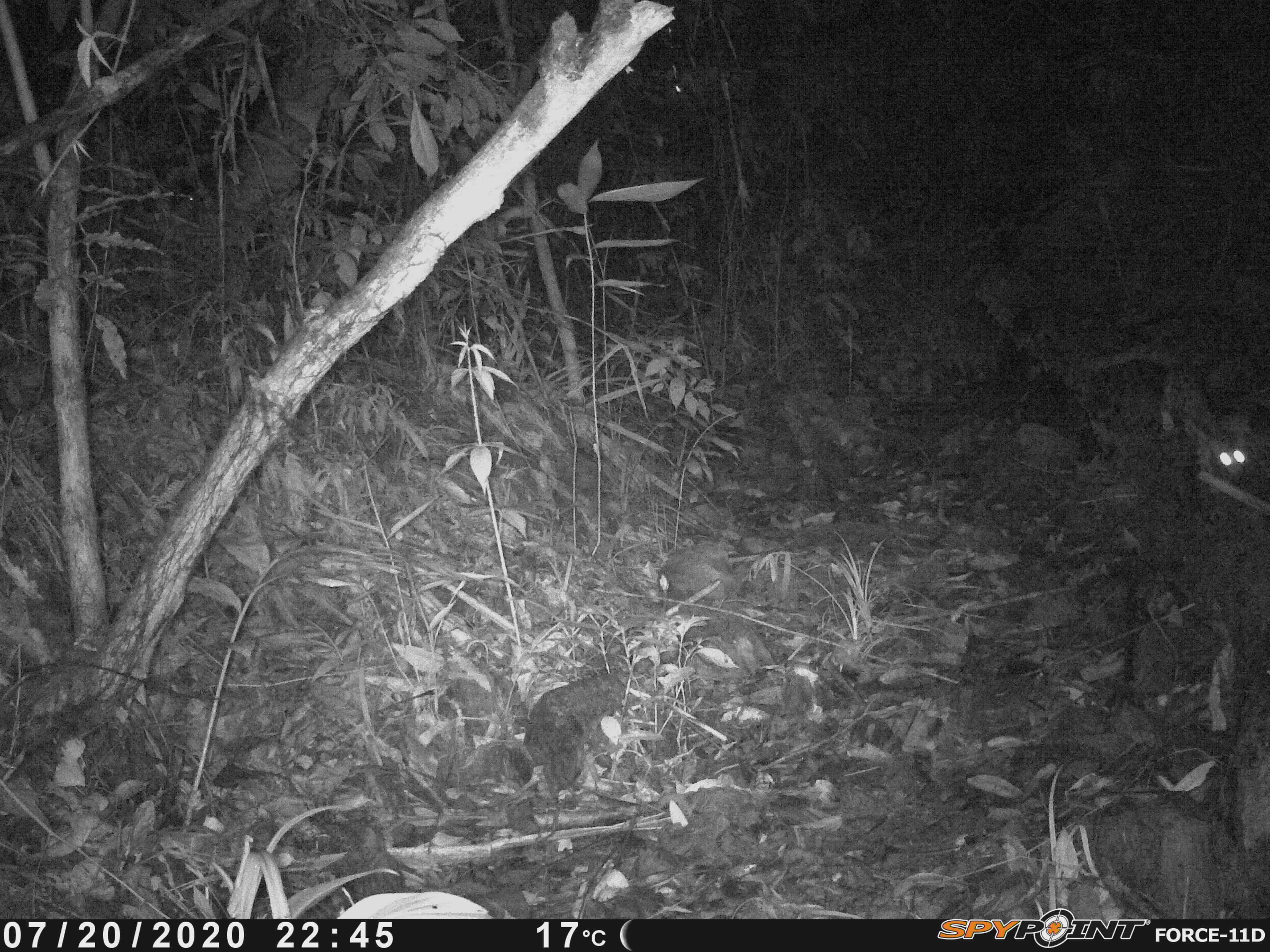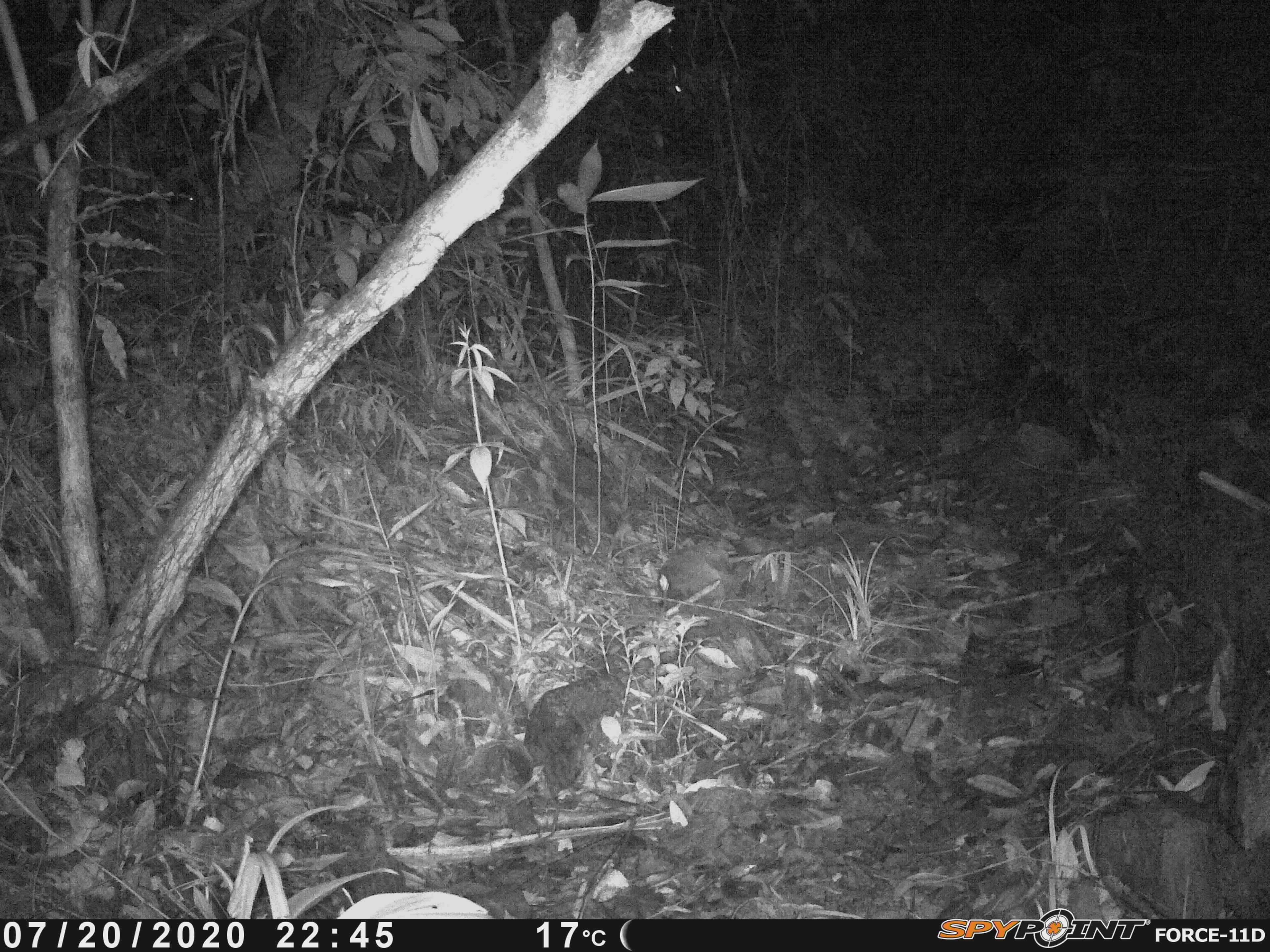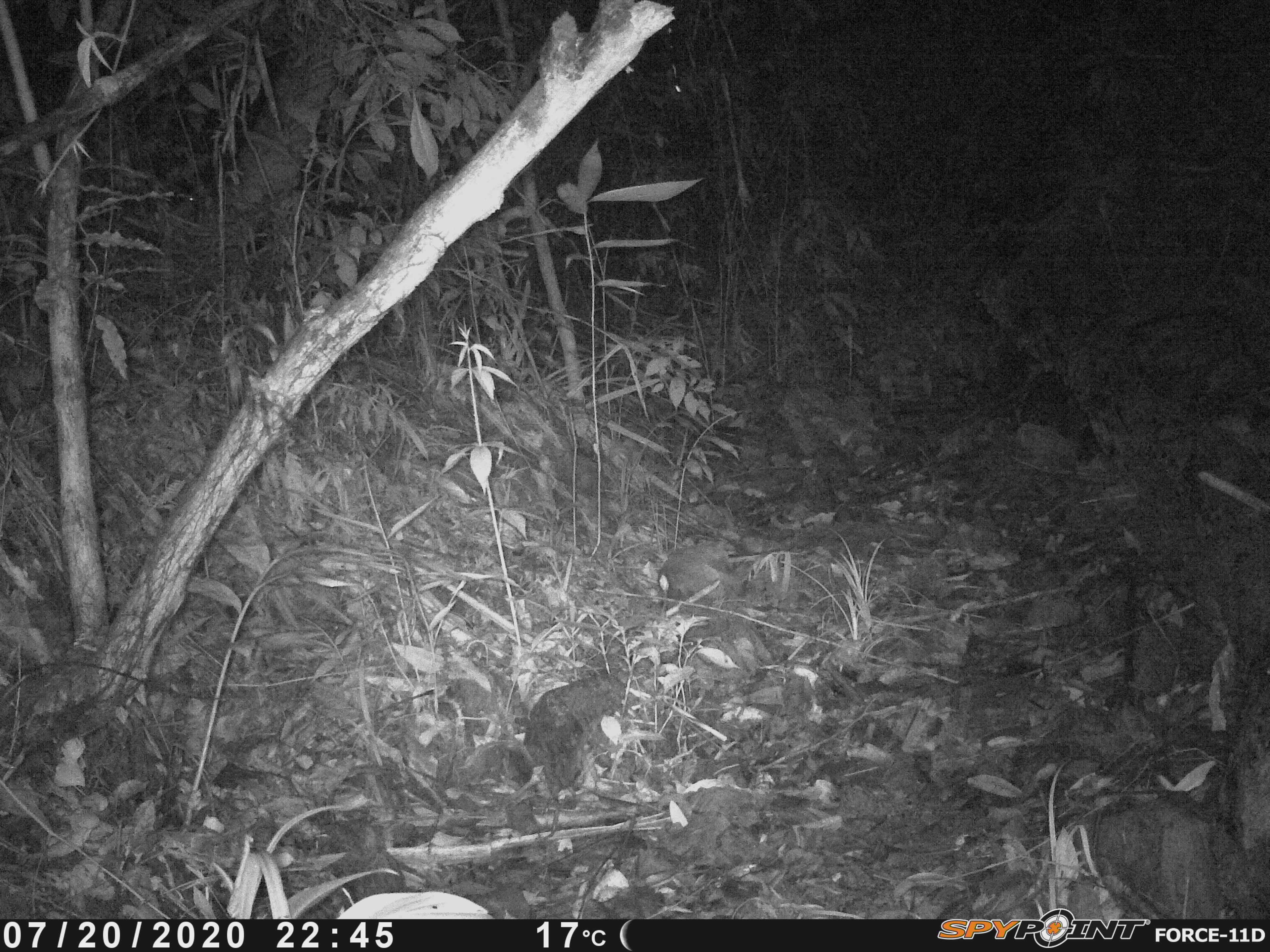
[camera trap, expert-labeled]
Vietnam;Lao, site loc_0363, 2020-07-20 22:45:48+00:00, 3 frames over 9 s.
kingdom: Animalia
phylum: Chordata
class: Mammalia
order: Carnivora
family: Prionodontidae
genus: Prionodon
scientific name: Prionodon pardicolor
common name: spotted linsang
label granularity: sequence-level